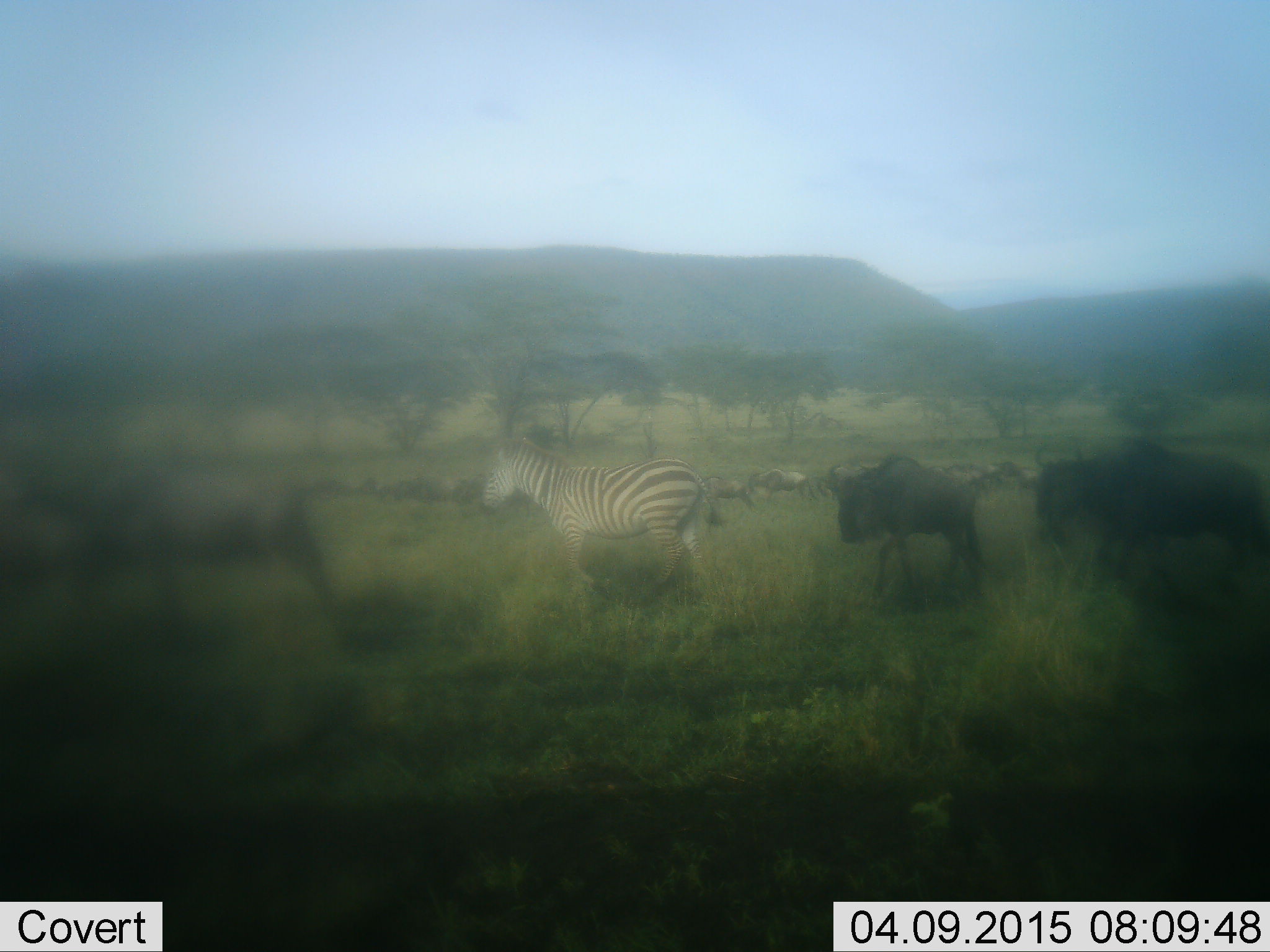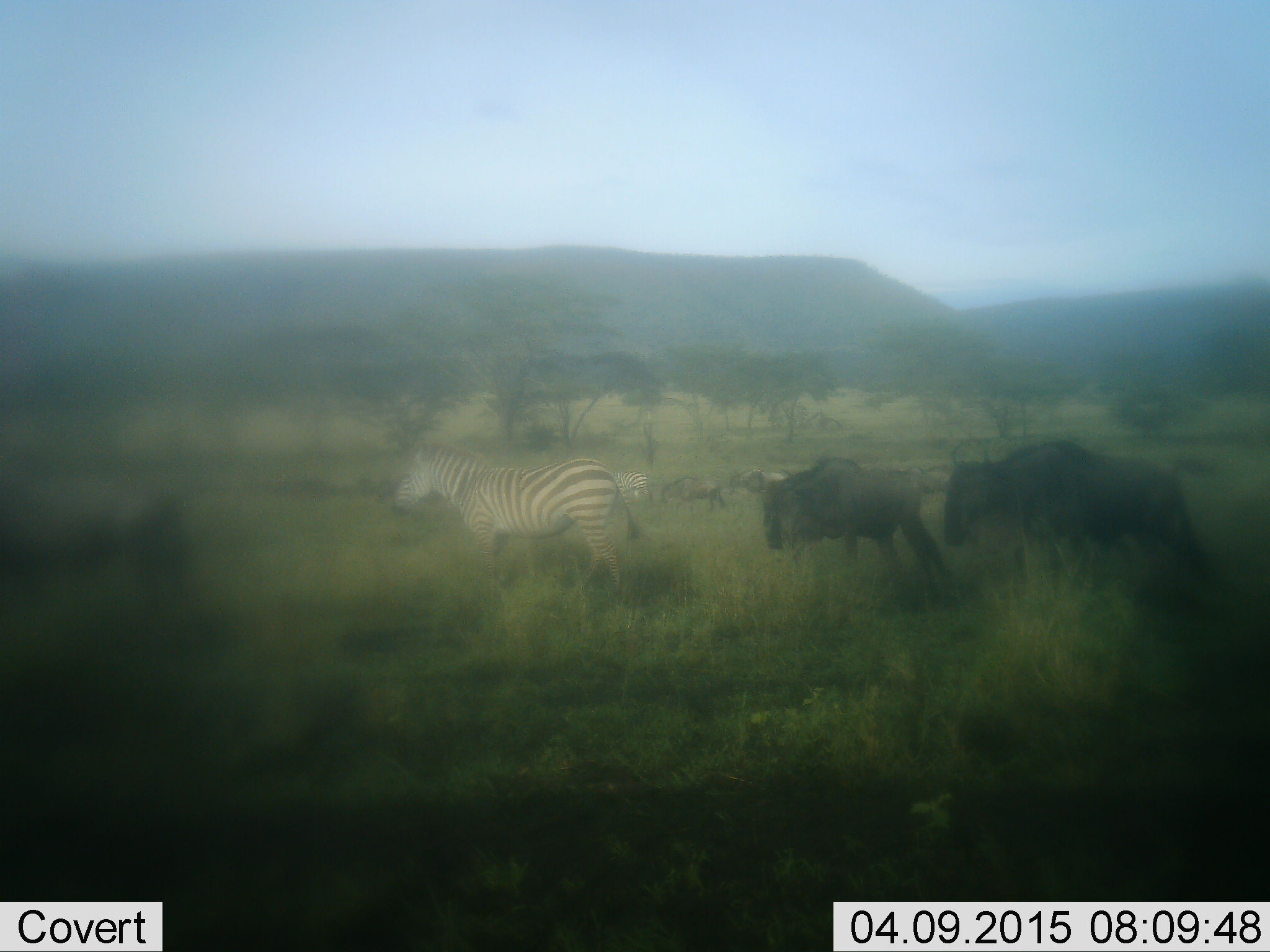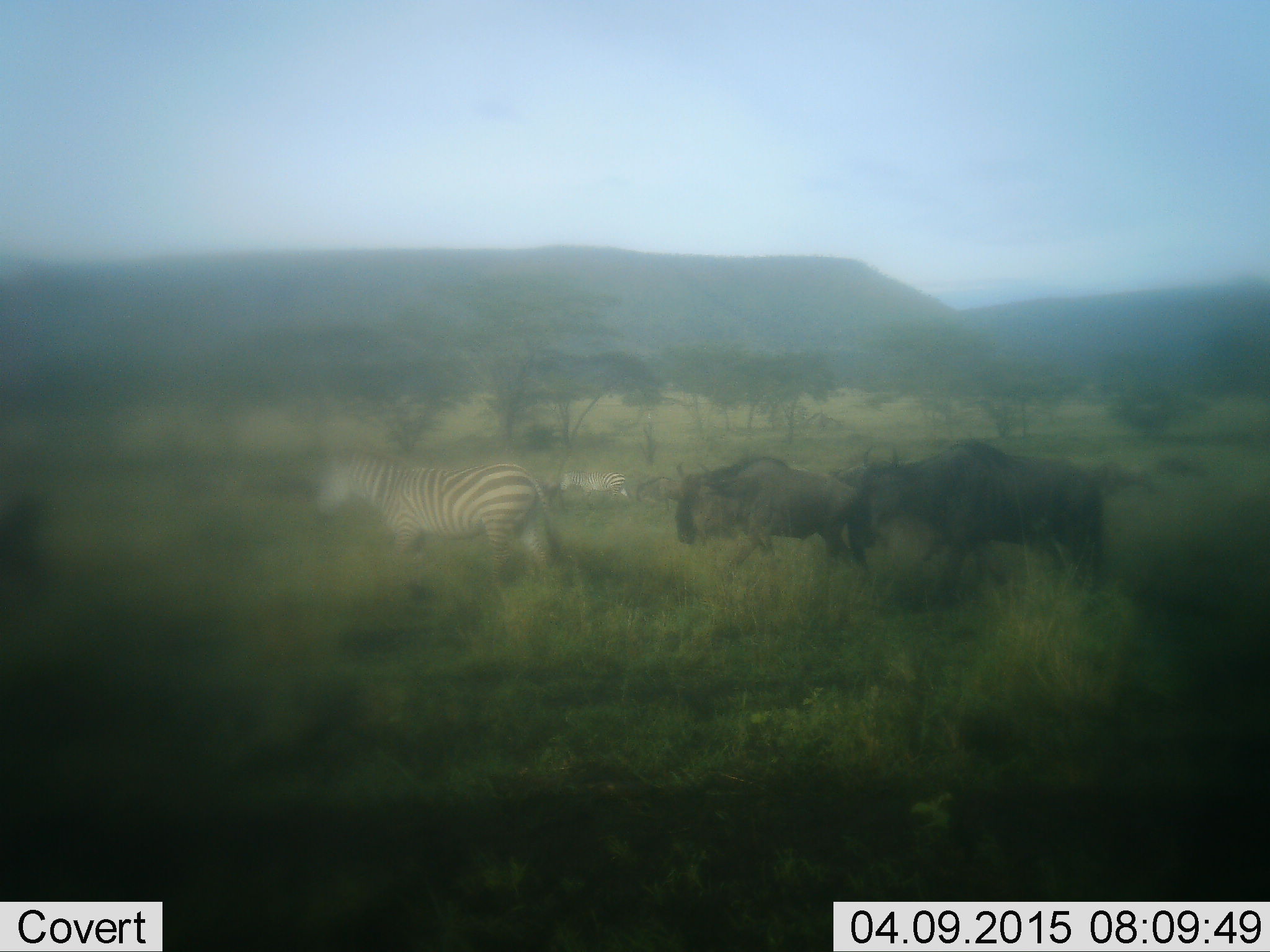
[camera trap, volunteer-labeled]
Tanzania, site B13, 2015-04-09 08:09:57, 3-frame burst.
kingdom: Animalia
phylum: Chordata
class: Mammalia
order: Artiodactyla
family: Bovidae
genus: Connochaetes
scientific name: Connochaetes taurinus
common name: blue wildebeest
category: wildebeest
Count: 11-50.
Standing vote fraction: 10%.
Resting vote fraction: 0%.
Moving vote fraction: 90%.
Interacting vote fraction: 0%.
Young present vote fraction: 0%.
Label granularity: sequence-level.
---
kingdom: Animalia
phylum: Chordata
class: Mammalia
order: Perissodactyla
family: Equidae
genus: Equus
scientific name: Equus quagga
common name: plains zebra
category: zebra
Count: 2.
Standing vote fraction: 20%.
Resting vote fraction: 0%.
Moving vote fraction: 80%.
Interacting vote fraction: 0%.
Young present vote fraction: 0%.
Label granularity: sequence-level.